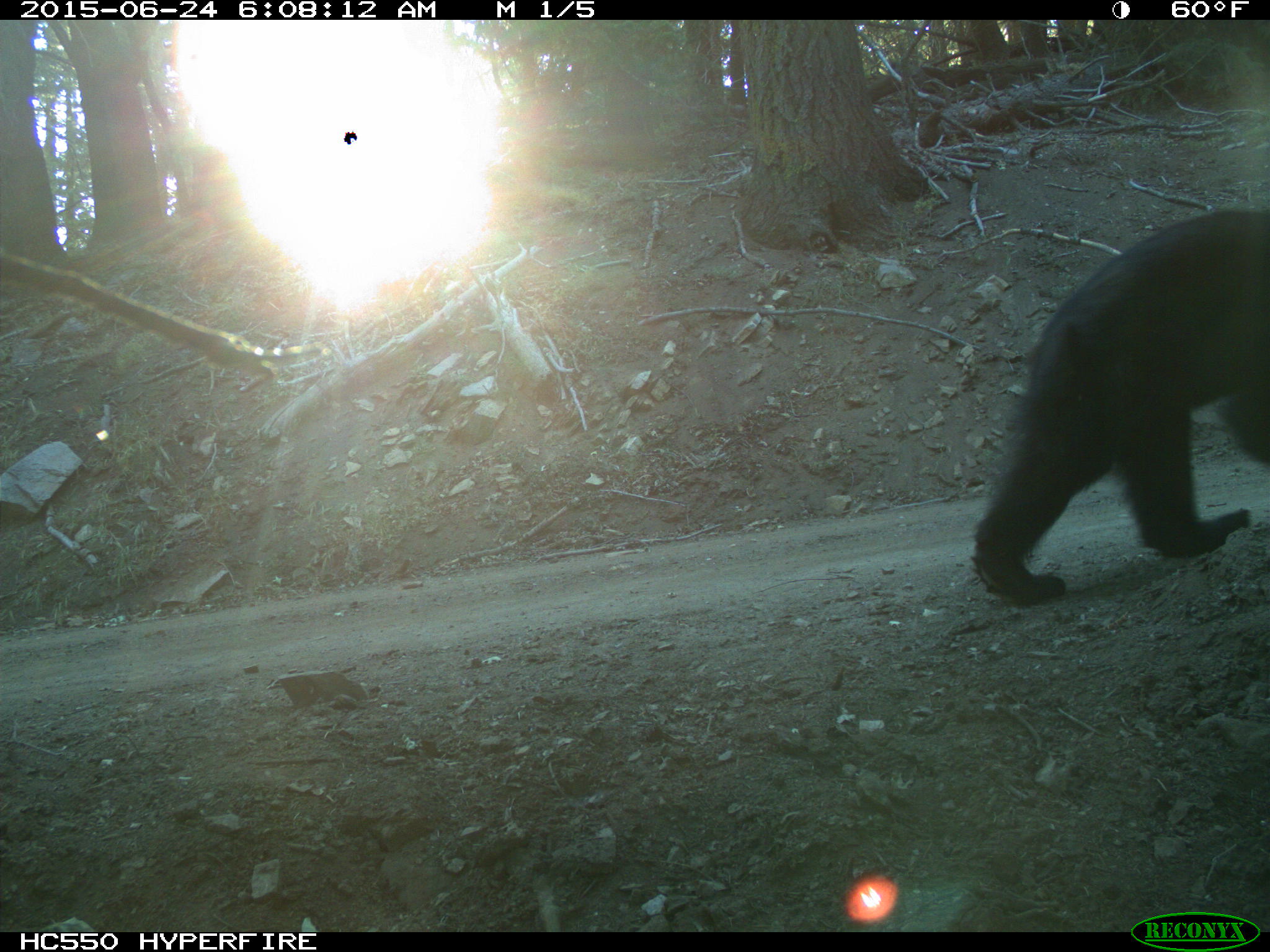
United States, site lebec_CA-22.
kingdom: Animalia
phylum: Chordata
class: Mammalia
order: Carnivora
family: Ursidae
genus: Ursus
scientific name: Ursus americanus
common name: american black bear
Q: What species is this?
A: Ursus americanus (american black bear).